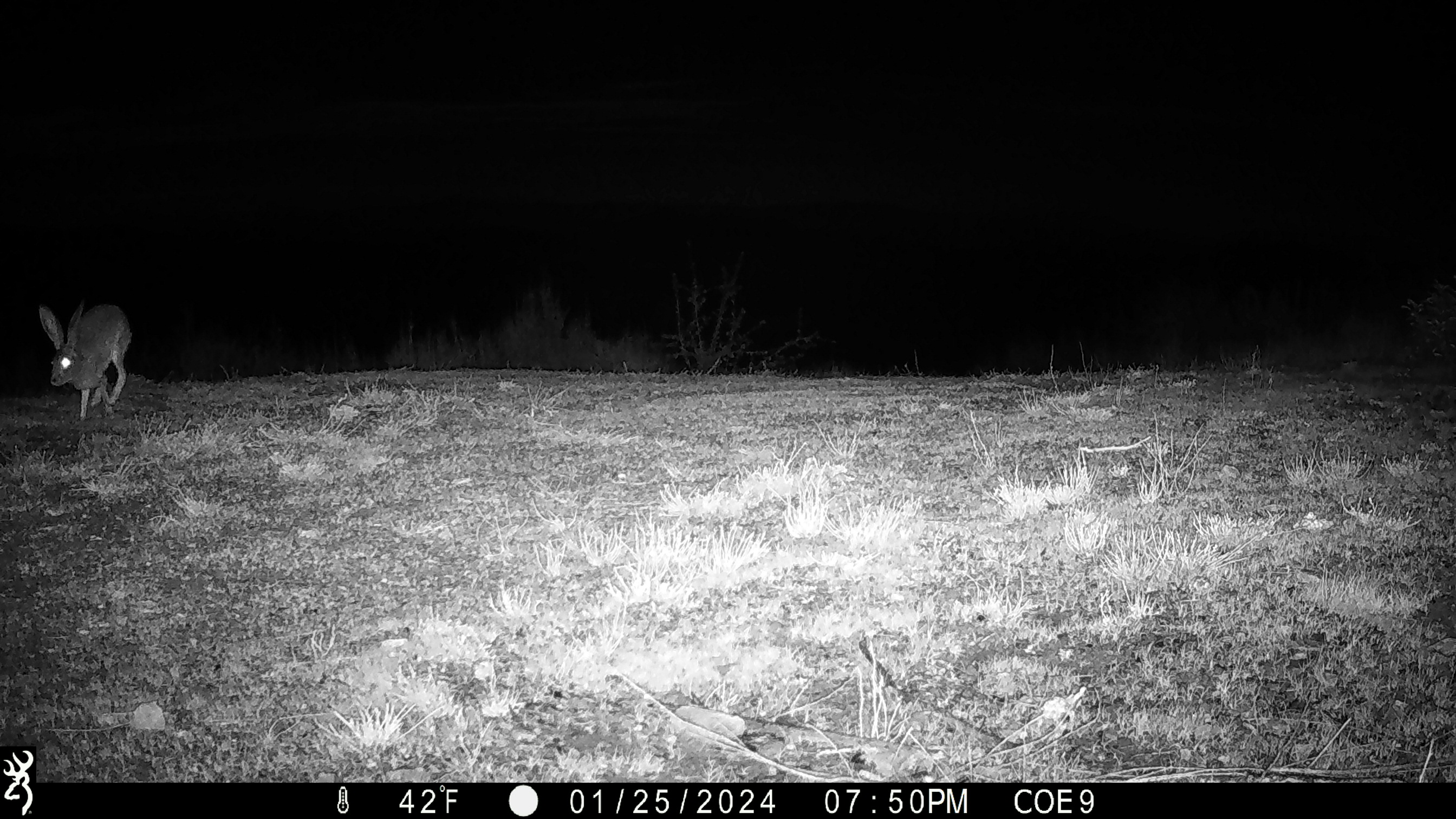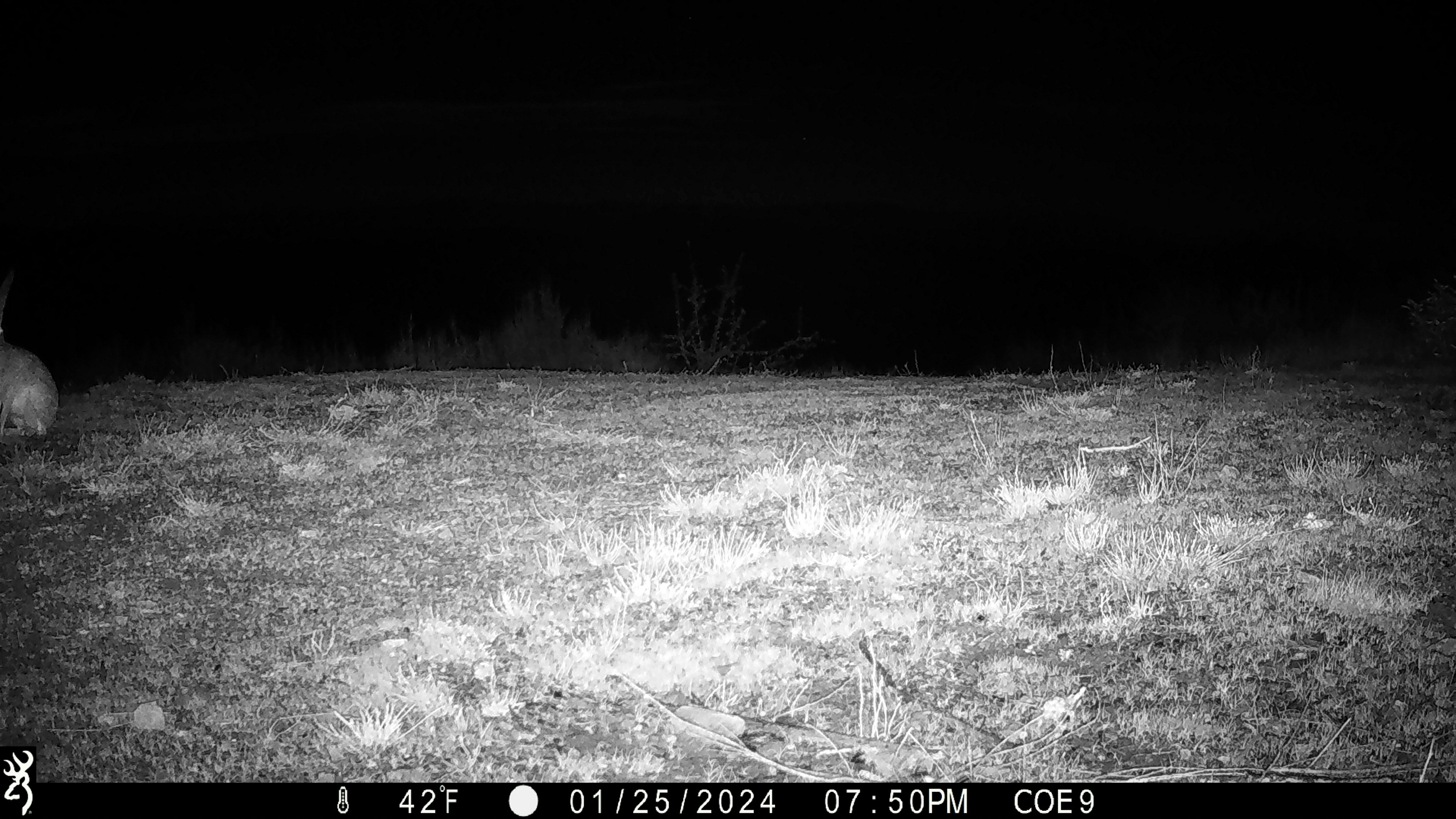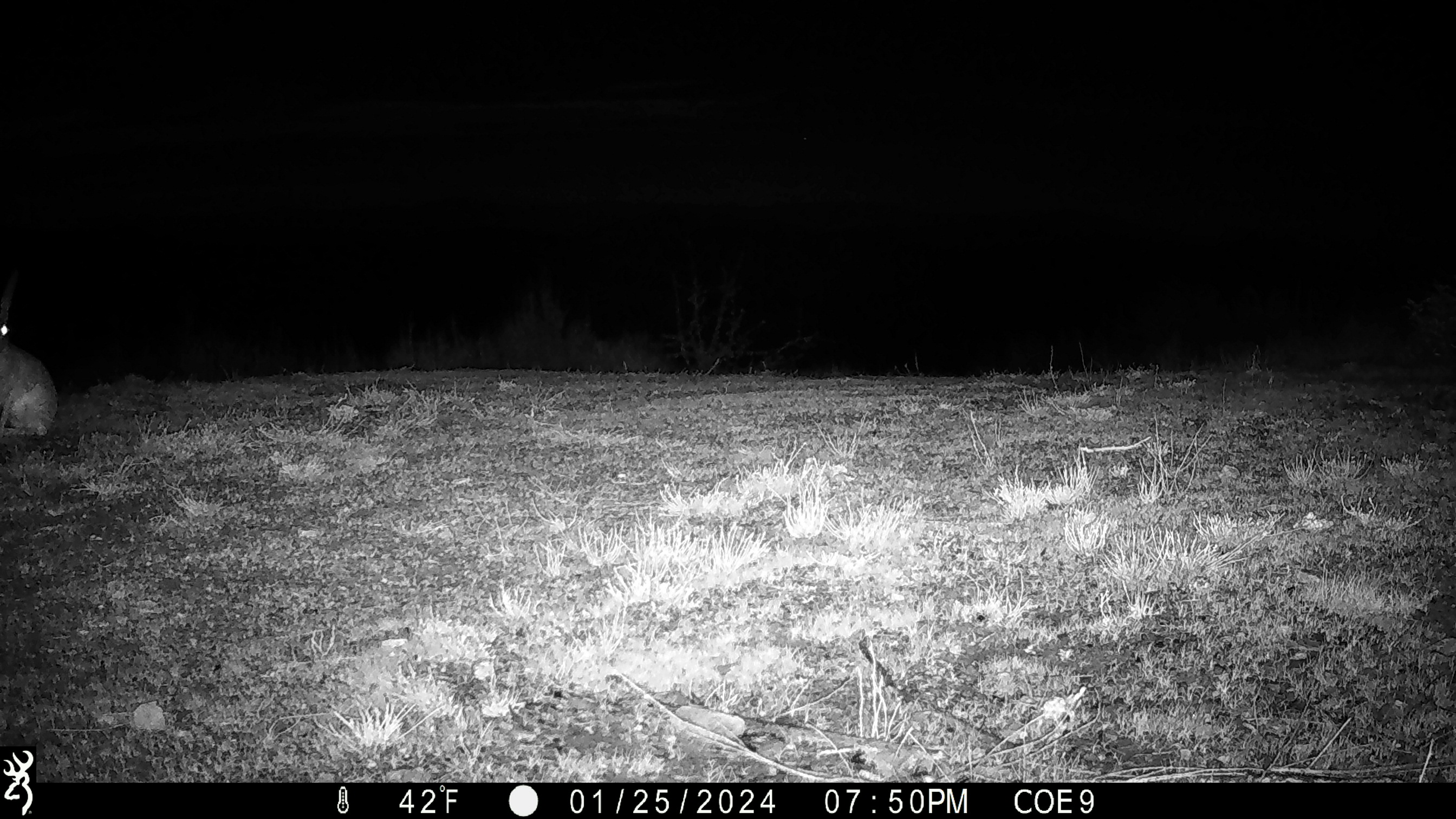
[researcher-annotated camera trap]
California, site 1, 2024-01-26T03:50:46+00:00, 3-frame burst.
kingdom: Animalia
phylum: Chordata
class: Mammalia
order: Lagomorpha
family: Leporidae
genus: Lepus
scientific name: Lepus californicus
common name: black-tailed jackrabbit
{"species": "black-tailed jackrabbit (Lepus californicus)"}